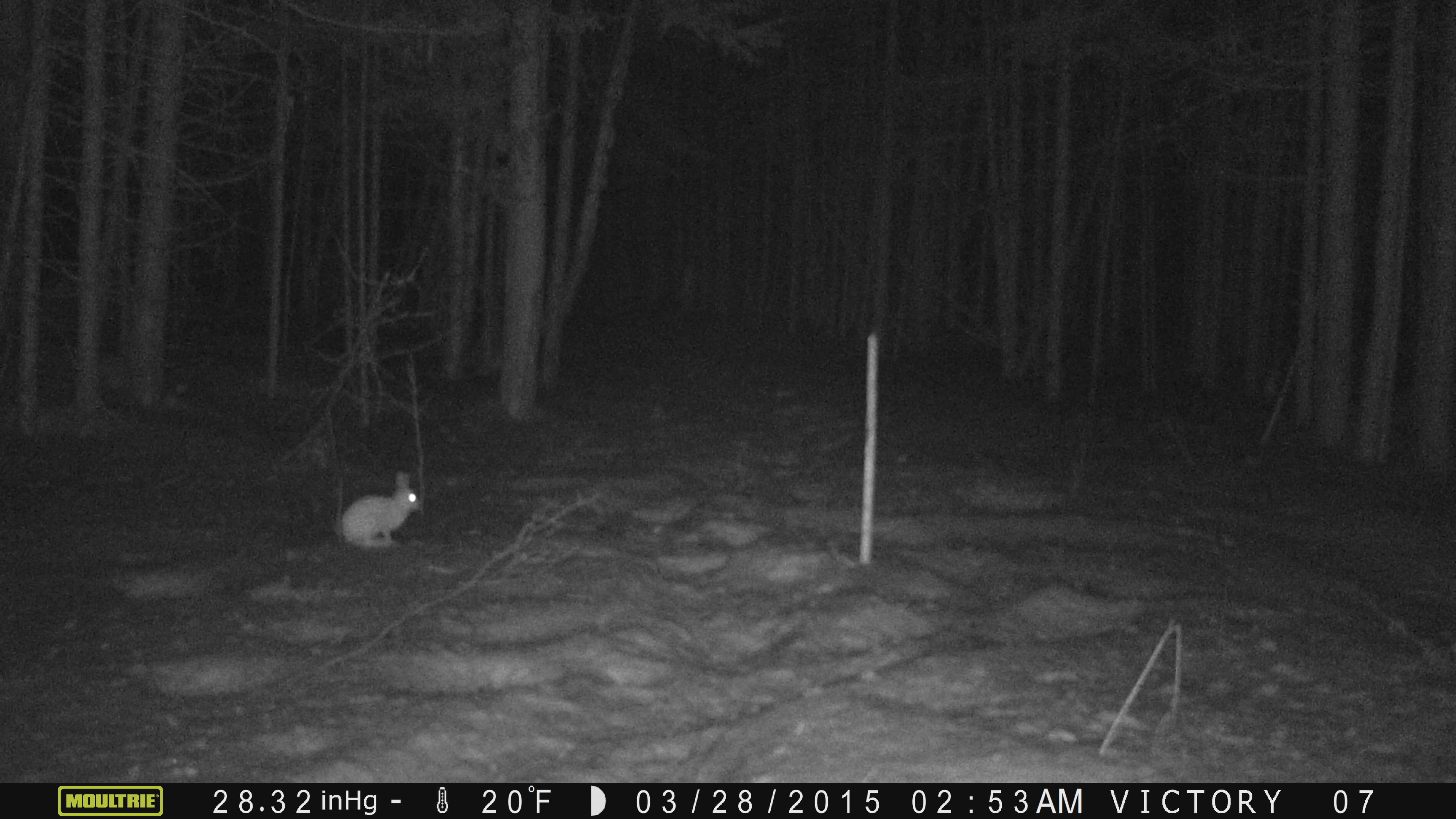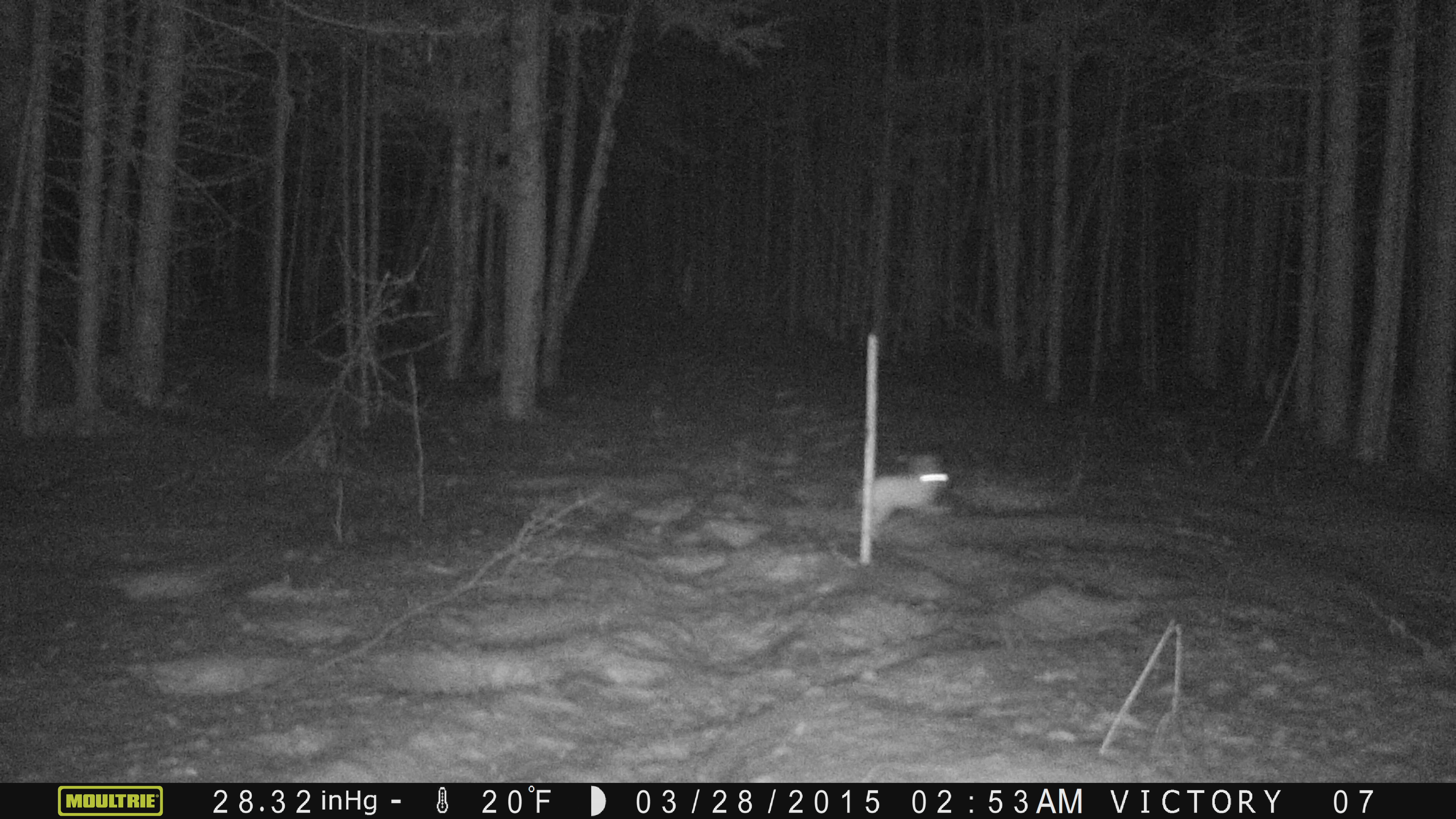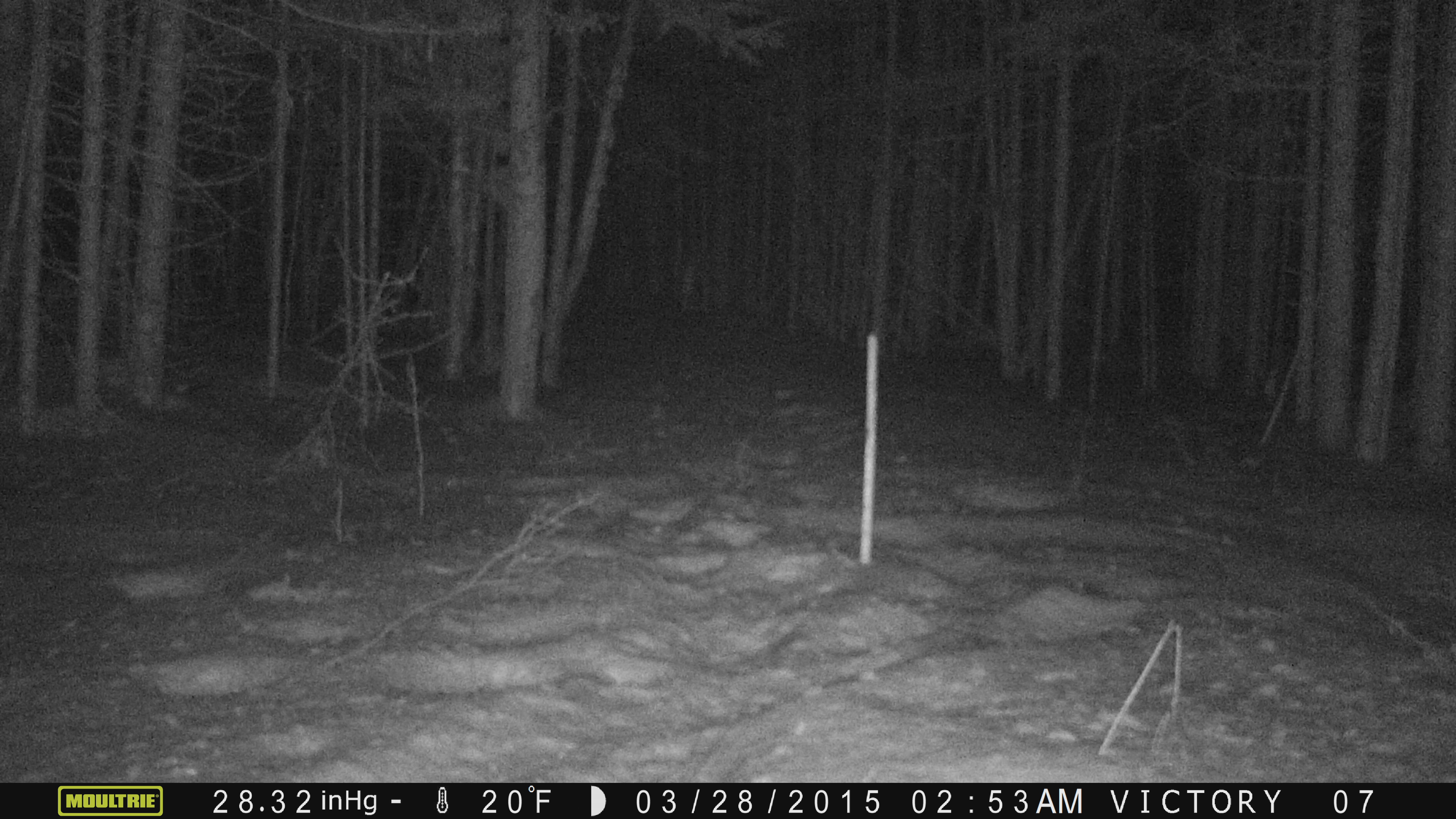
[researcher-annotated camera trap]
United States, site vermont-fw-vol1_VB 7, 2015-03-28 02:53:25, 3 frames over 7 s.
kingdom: Animalia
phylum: Chordata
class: Mammalia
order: Lagomorpha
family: Leporidae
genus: Lepus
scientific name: Lepus americanus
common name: snowshoe hare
Snowshoe hare (Lepus americanus).